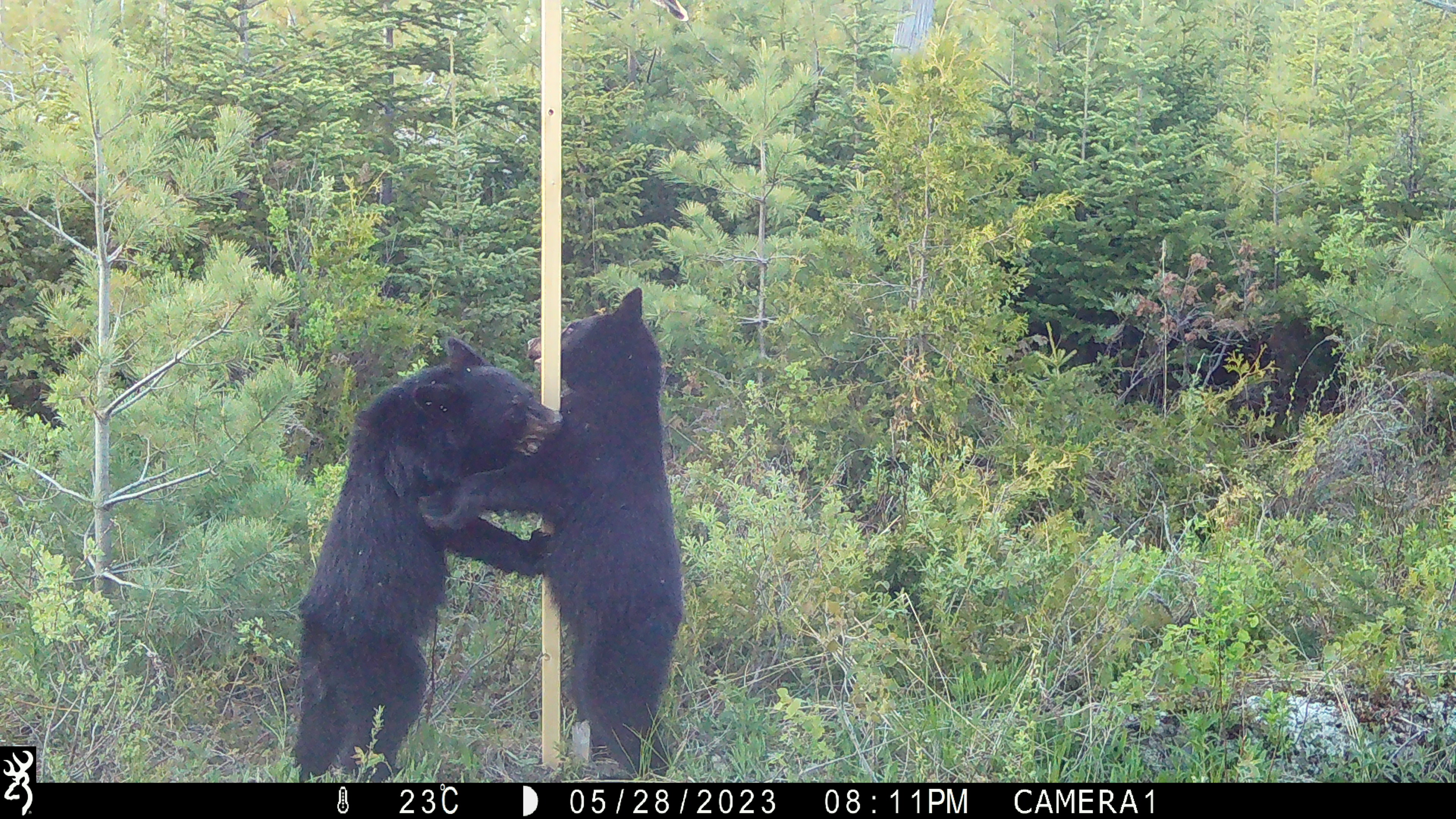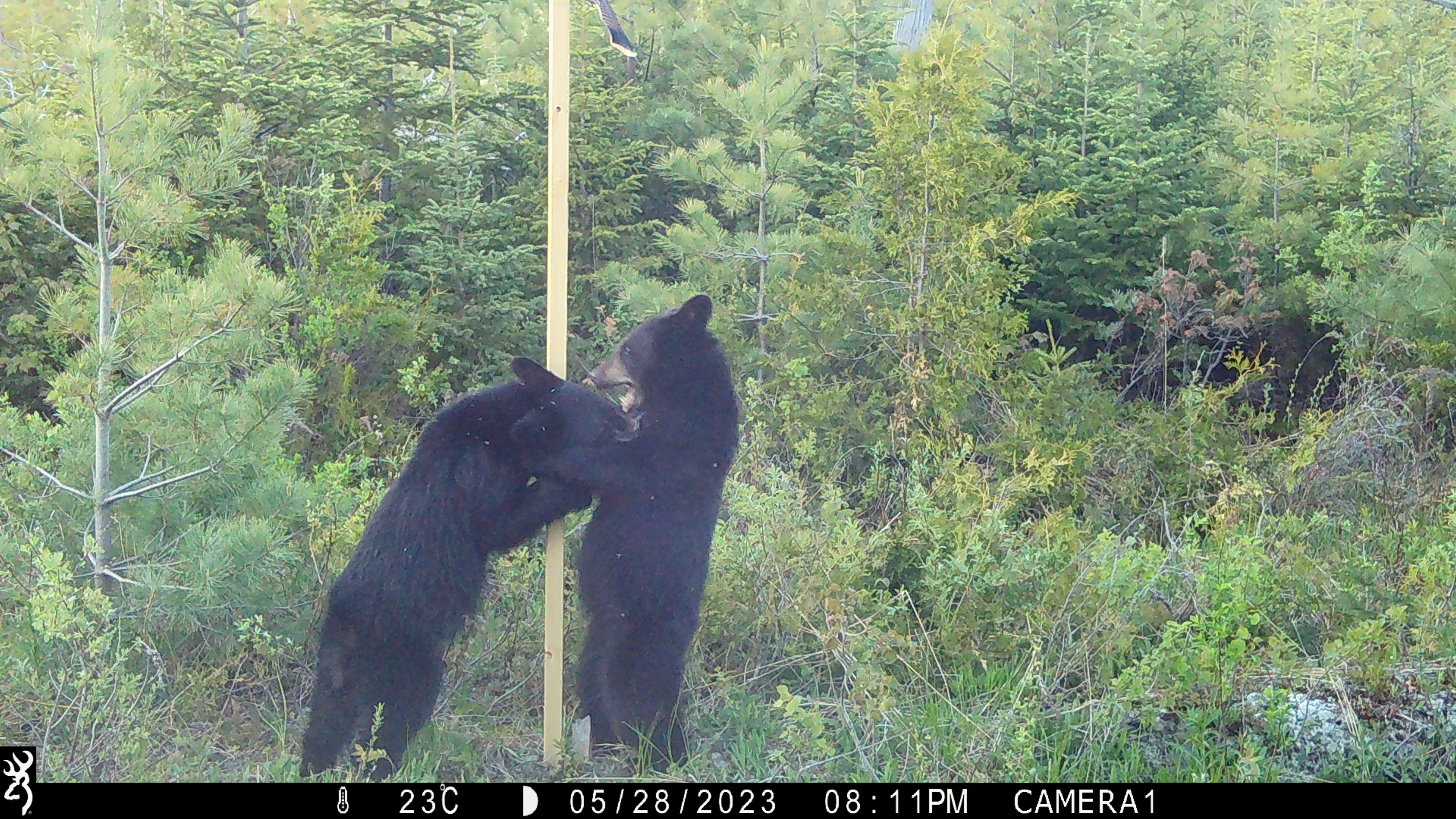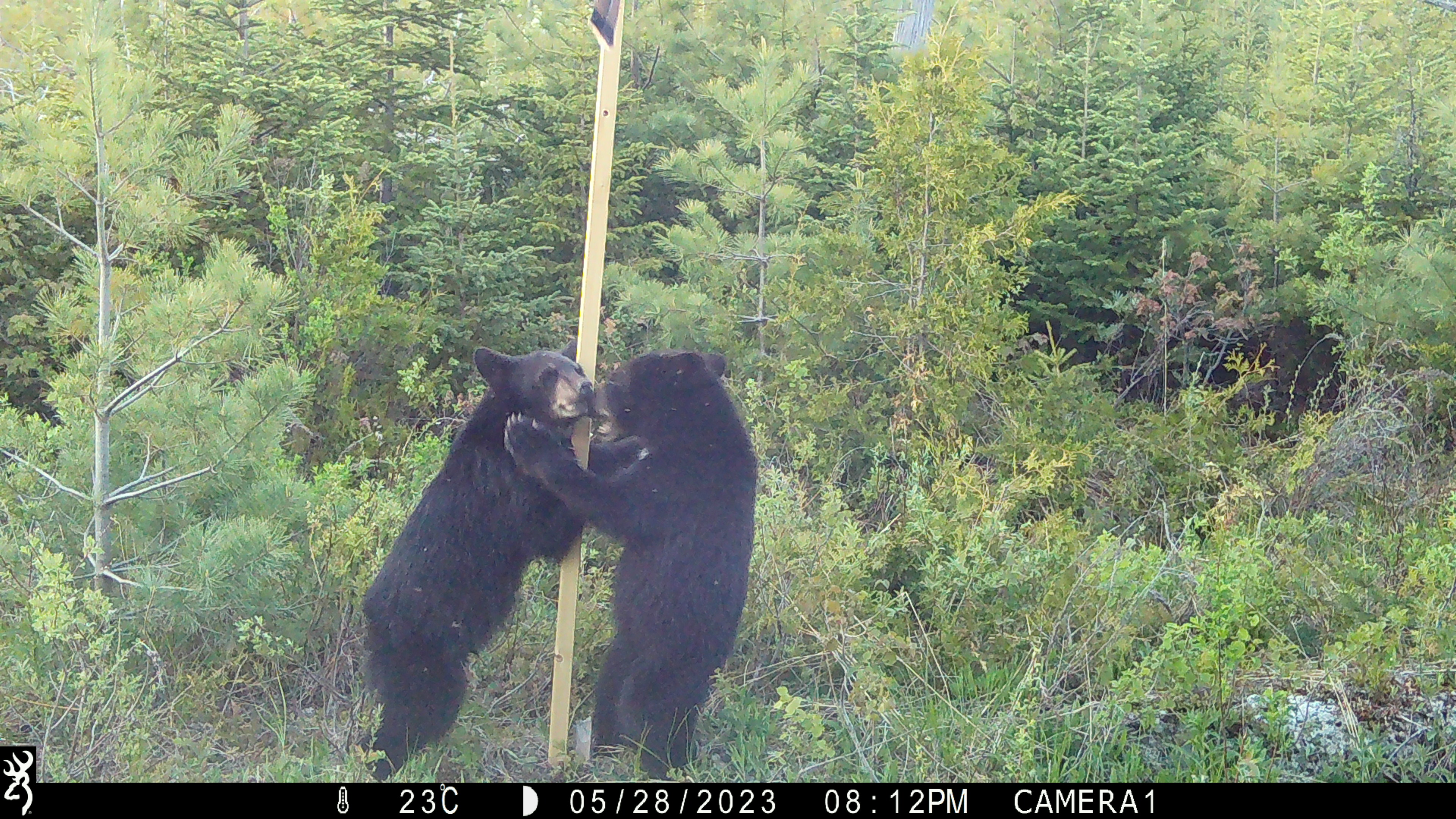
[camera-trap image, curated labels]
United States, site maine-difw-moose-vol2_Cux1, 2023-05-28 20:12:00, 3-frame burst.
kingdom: Animalia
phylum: Chordata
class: Mammalia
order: Carnivora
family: Ursidae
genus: Ursus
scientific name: Ursus americanus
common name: black bear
Black bear (Ursus americanus).